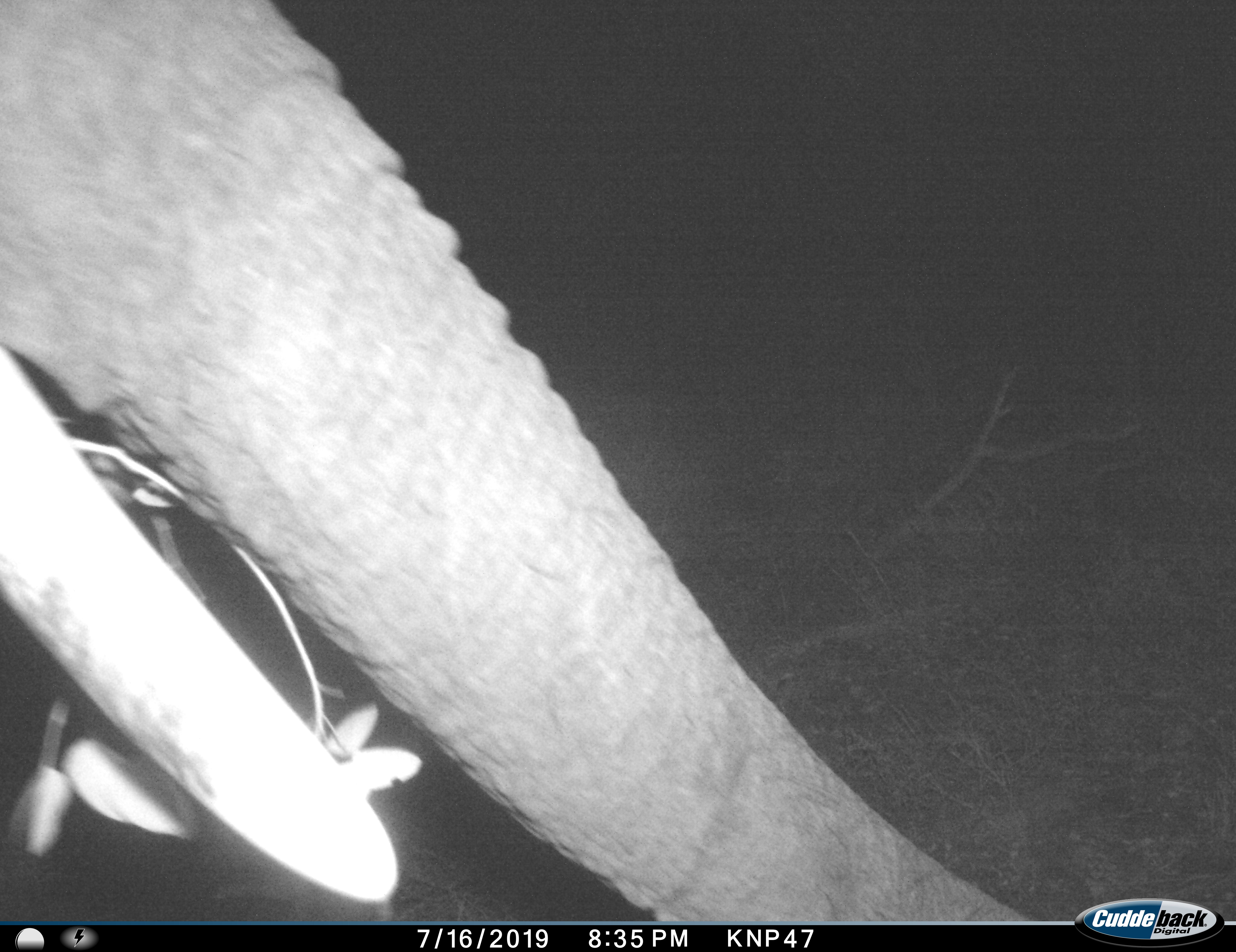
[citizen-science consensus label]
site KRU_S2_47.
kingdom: Animalia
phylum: Chordata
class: Mammalia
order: Proboscidea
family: Elephantidae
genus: Loxodonta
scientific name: Loxodonta africana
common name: african bush elephant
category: elephant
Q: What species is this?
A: Elephant (african bush elephant) (Loxodonta africana).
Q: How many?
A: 1.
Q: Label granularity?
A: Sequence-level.